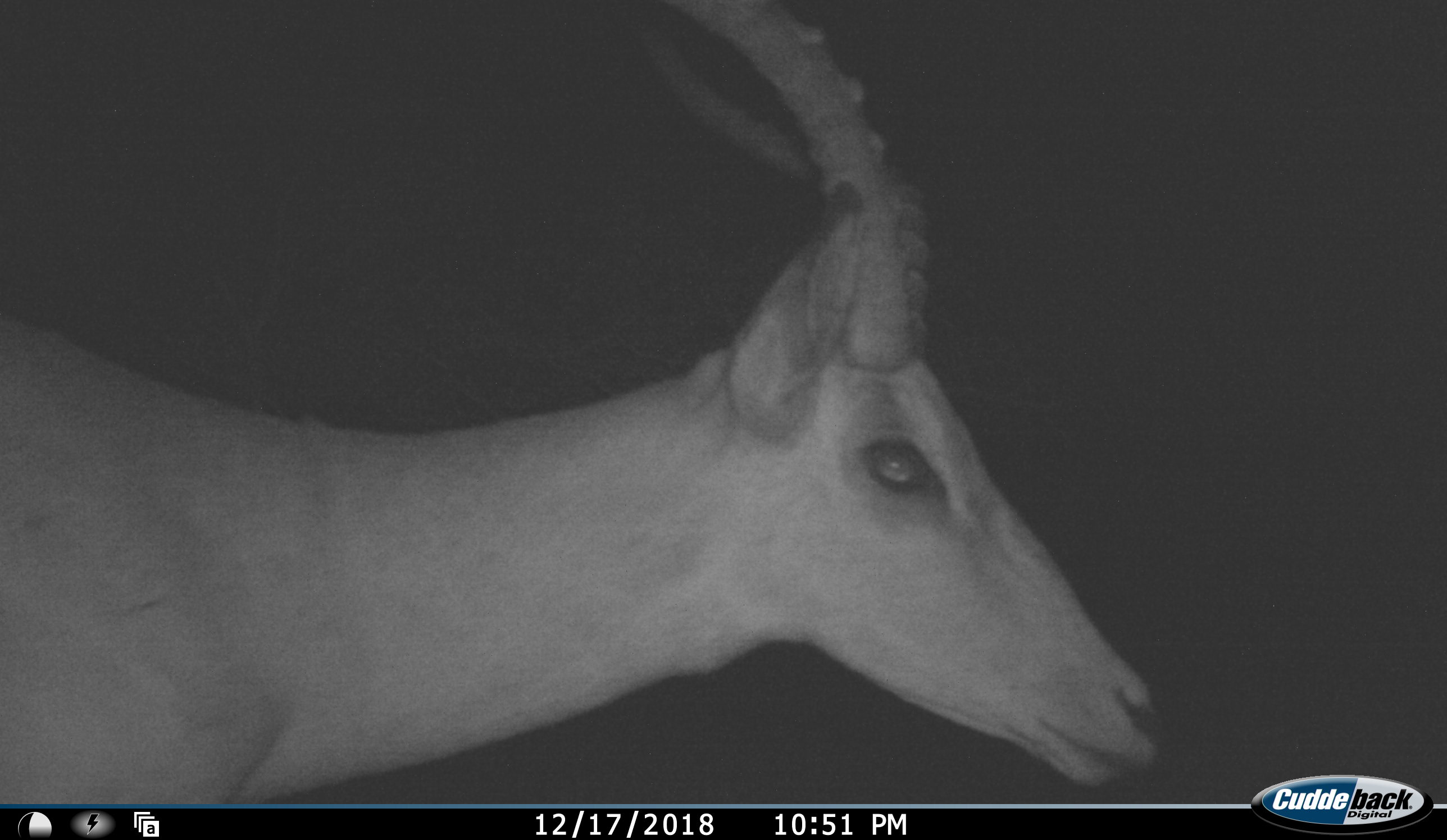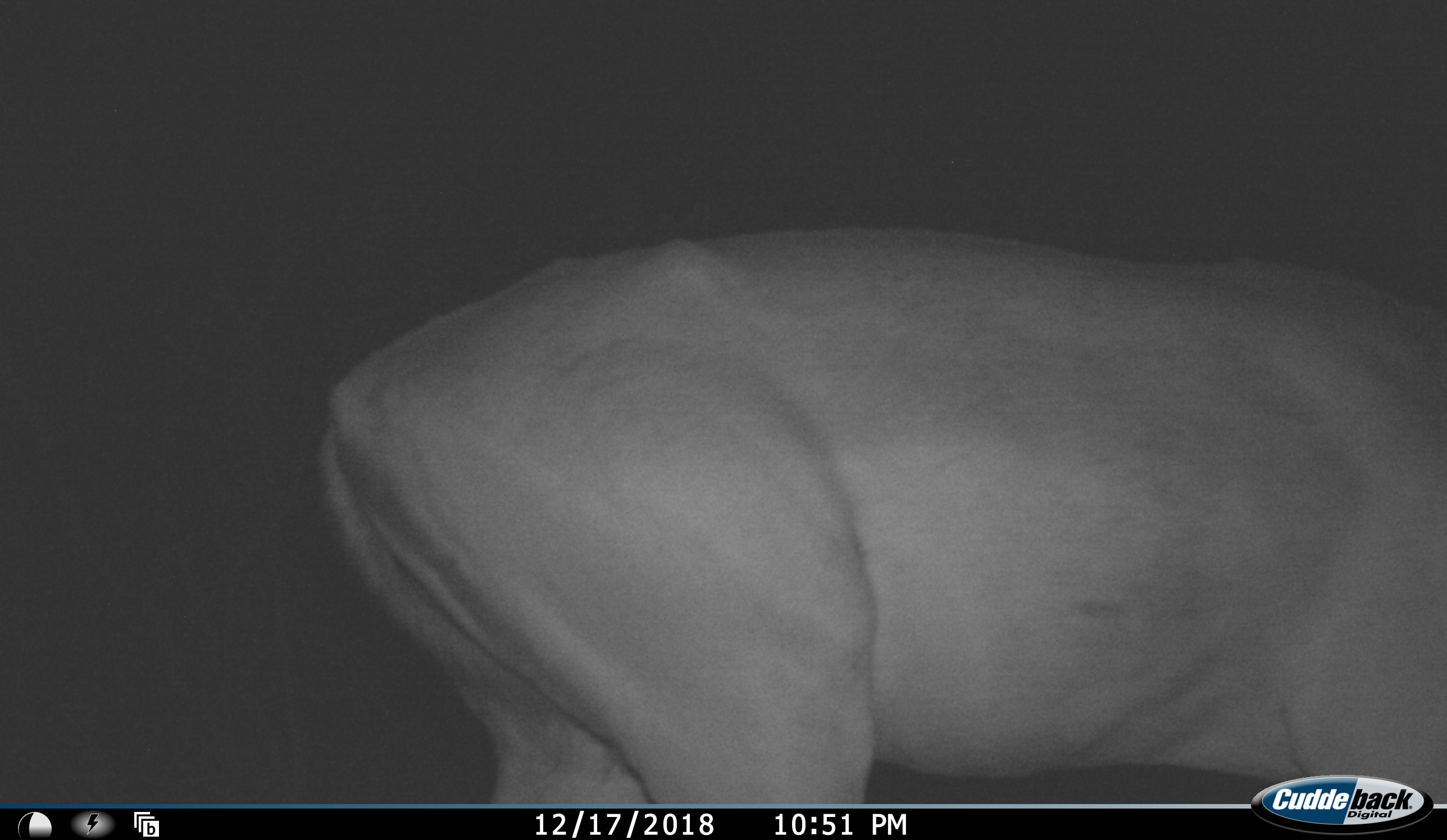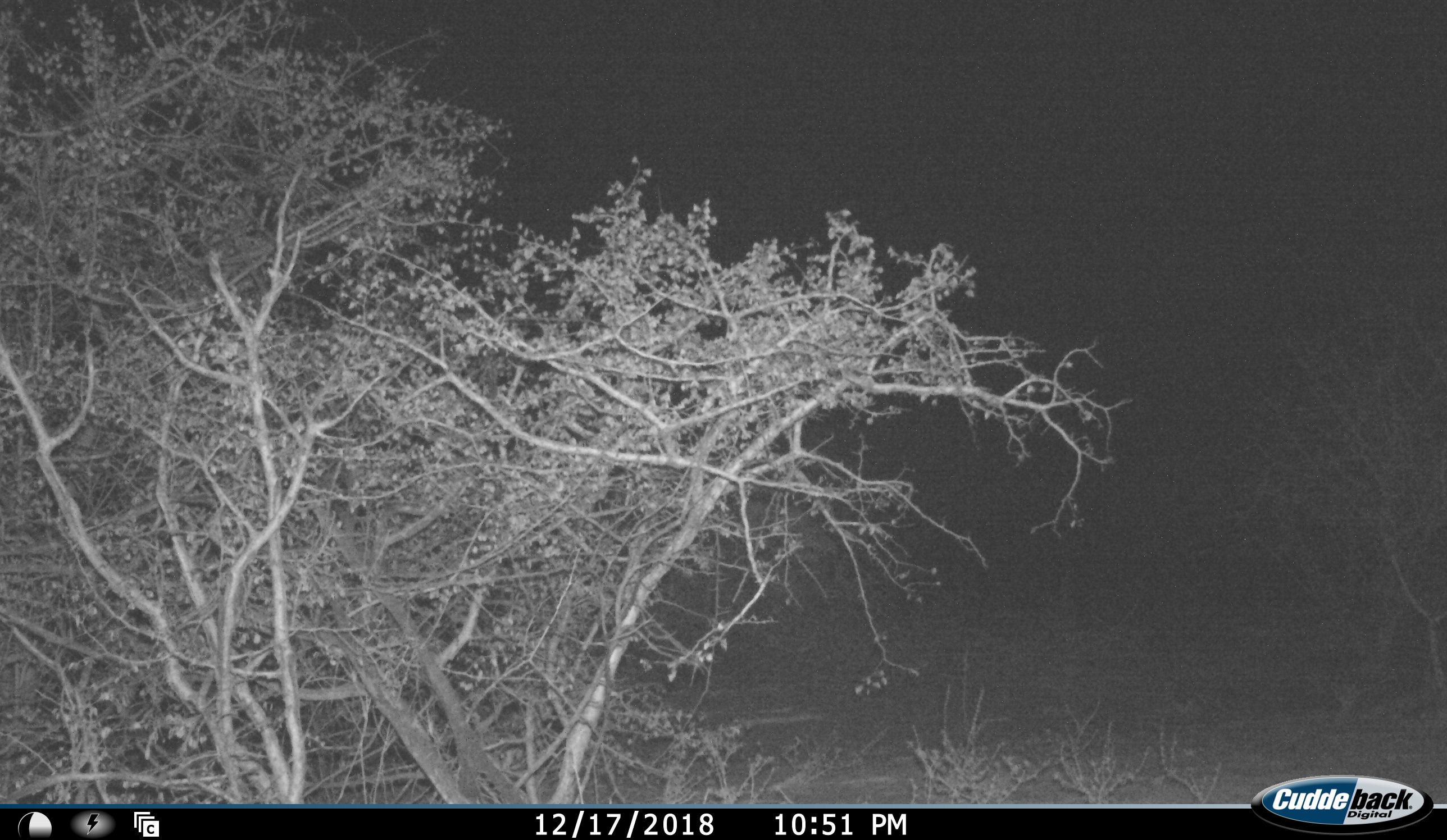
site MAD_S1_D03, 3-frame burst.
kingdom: Animalia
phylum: Chordata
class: Mammalia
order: Artiodactyla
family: Bovidae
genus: Aepyceros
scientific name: Aepyceros melampus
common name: impala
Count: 1.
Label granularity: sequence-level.